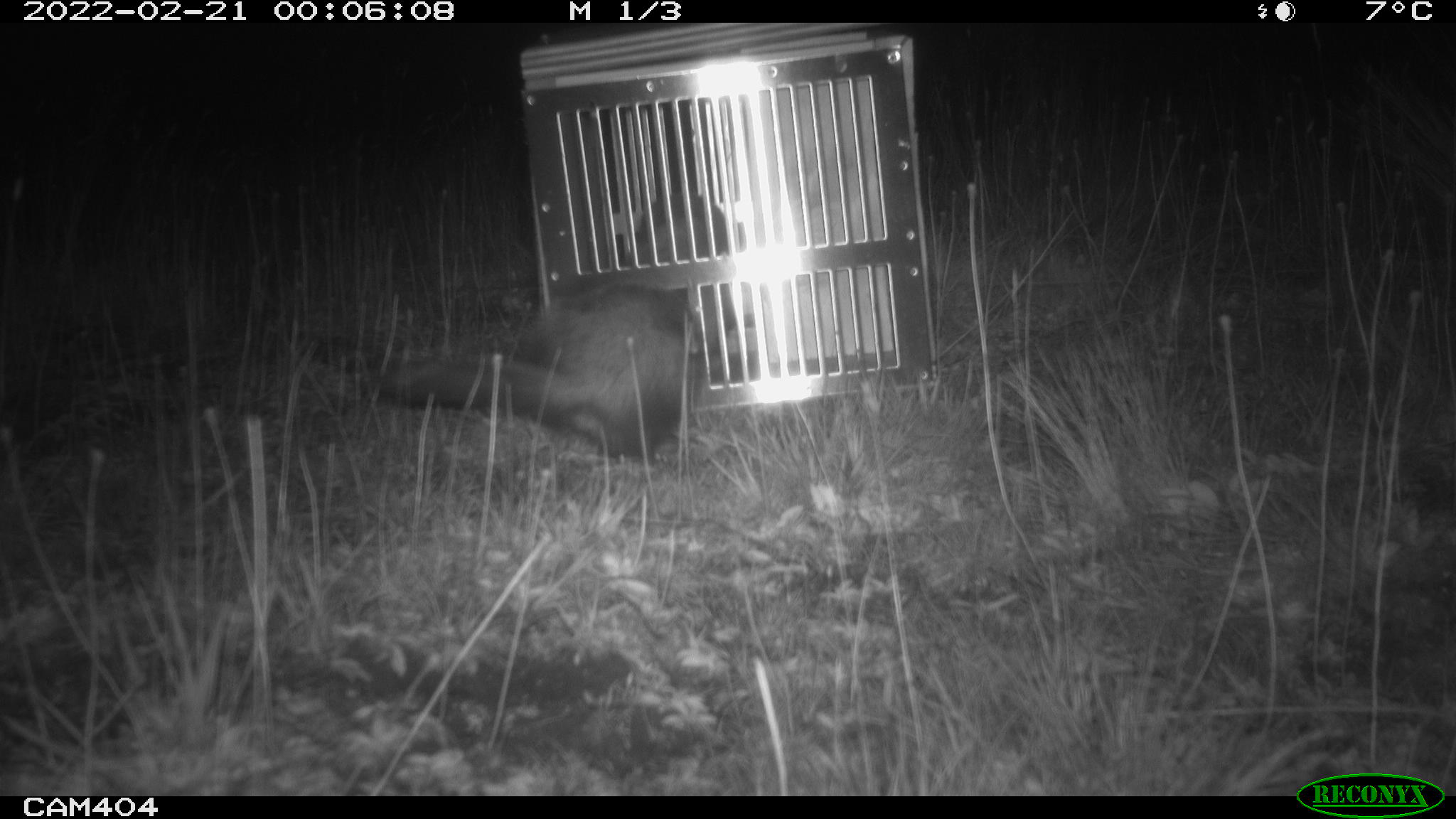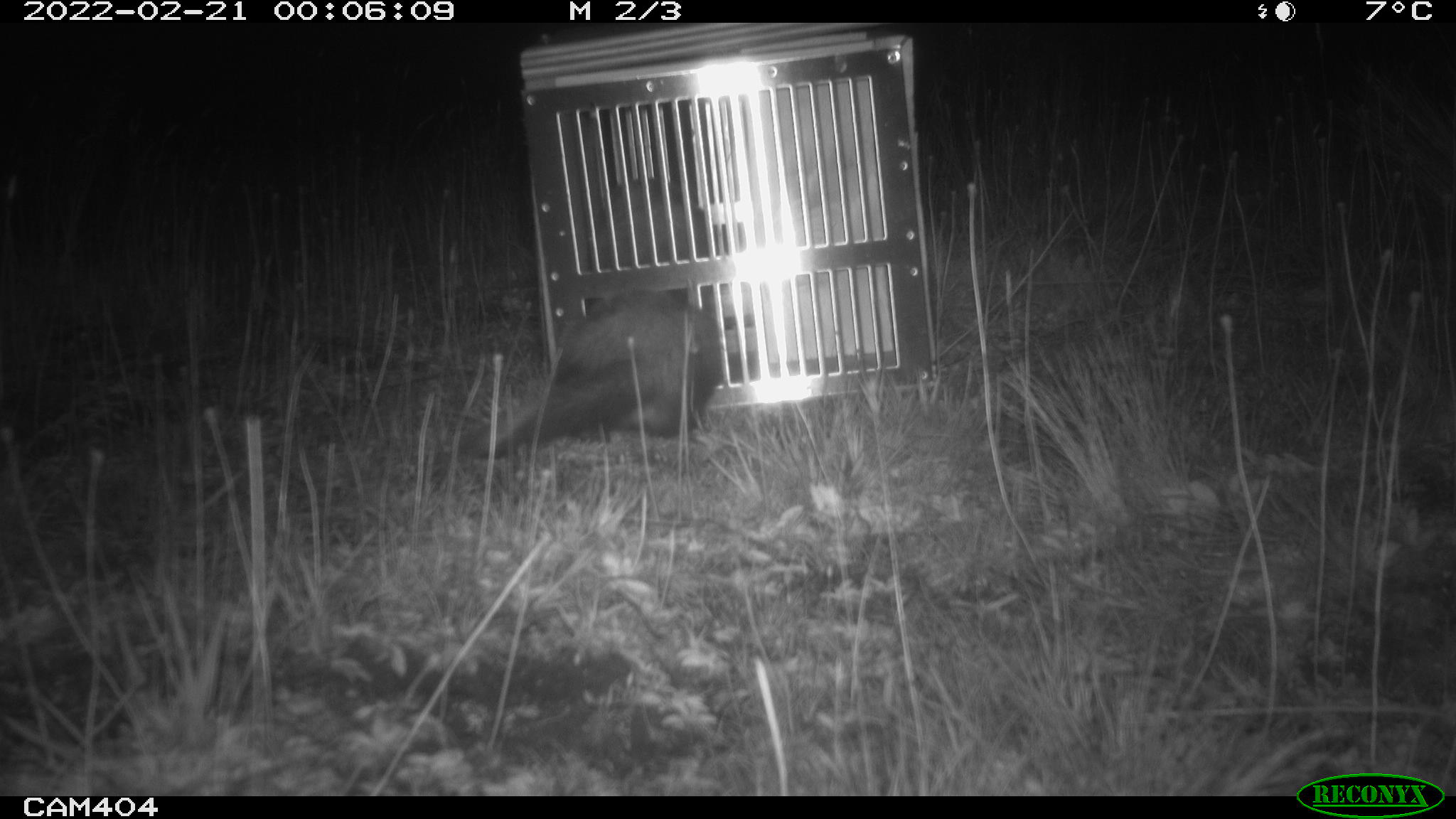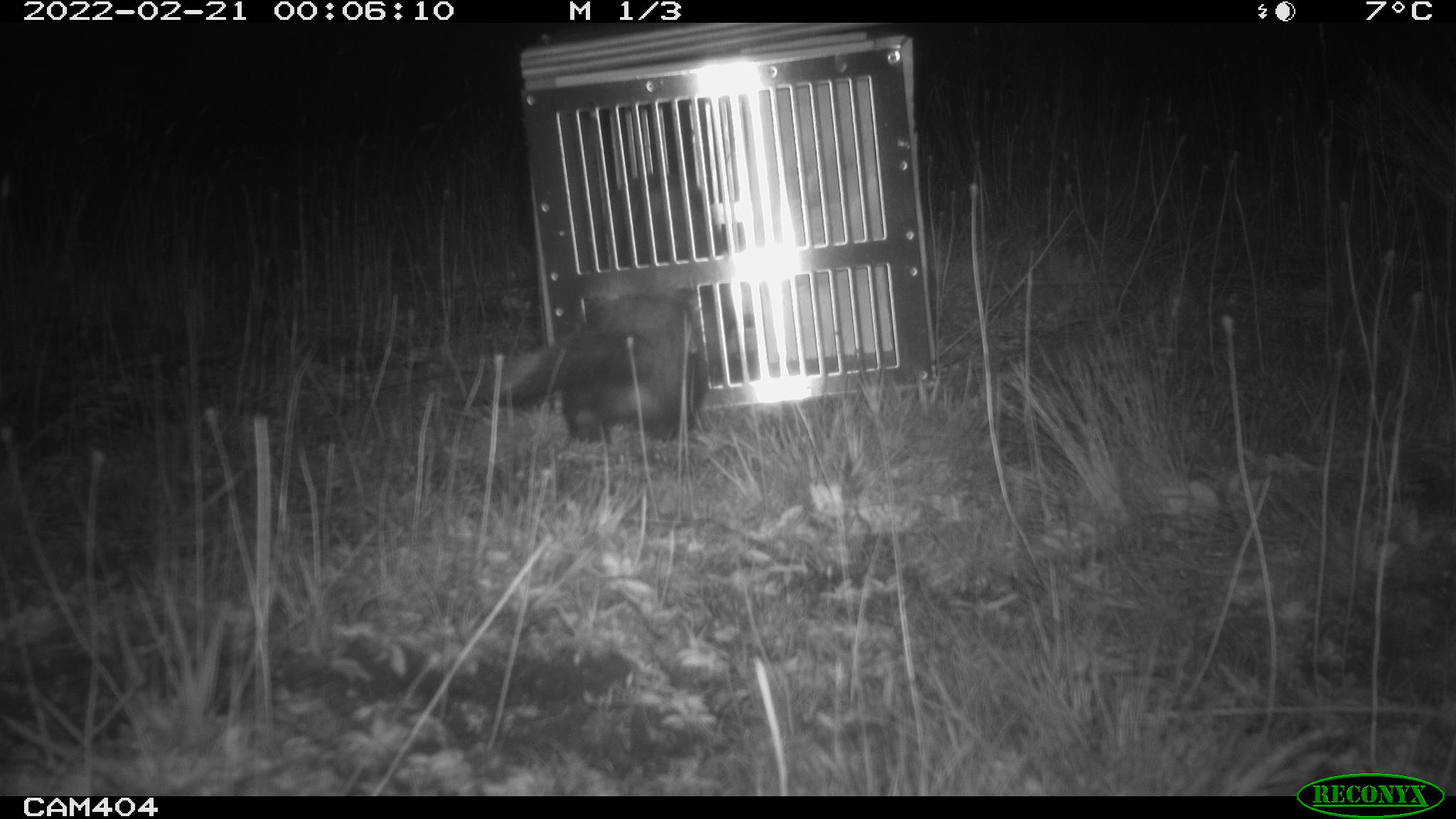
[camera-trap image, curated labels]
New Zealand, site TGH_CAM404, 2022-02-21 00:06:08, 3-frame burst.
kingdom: Animalia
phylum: Chordata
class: Mammalia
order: Carnivora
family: Mustelidae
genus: Mustela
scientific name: Mustela furo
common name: ferret